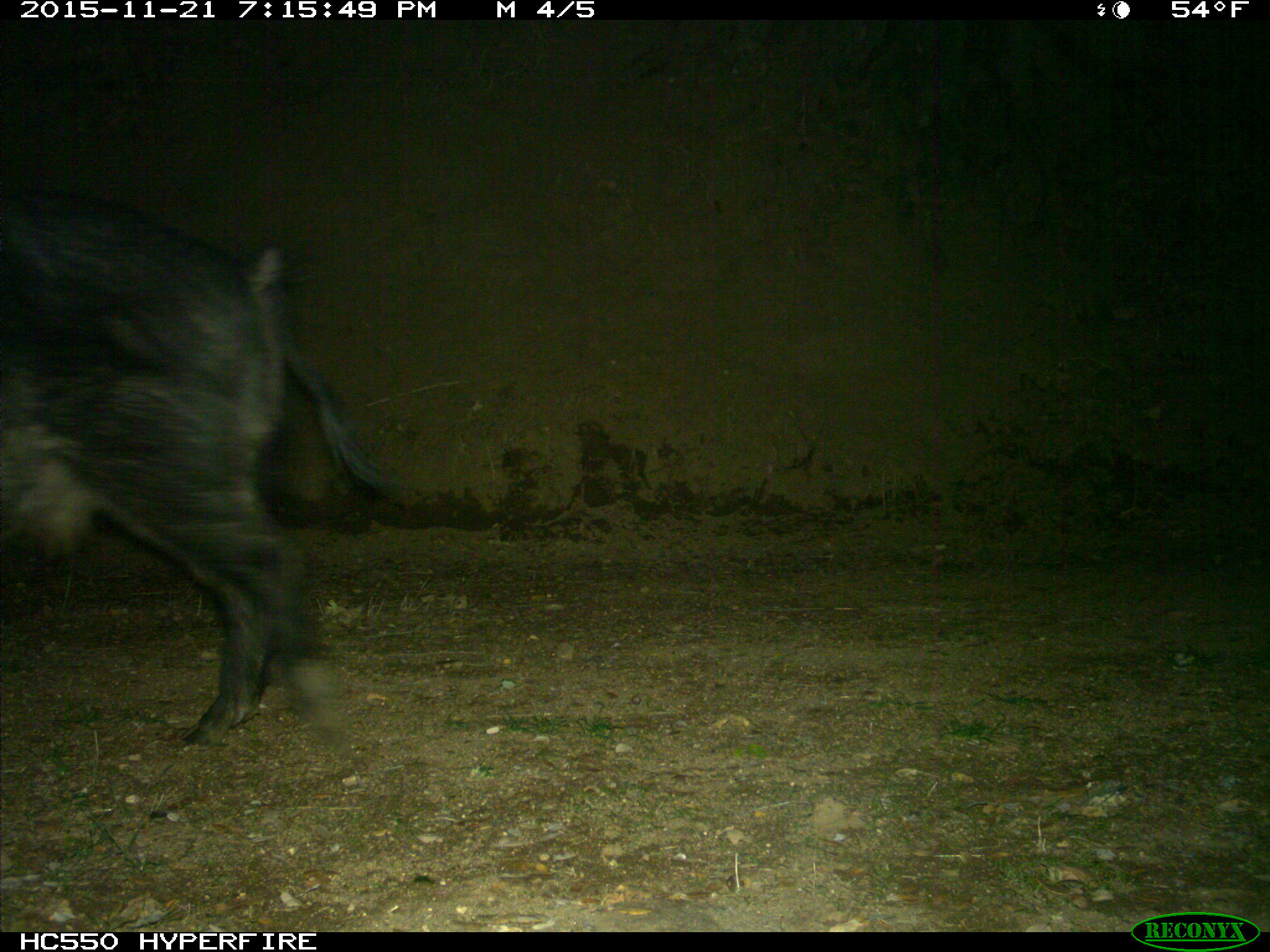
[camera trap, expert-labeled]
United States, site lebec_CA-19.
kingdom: Animalia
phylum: Chordata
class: Mammalia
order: Artiodactyla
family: Suidae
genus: Sus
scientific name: Sus scrofa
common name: wild boar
Sus scrofa (wild boar).